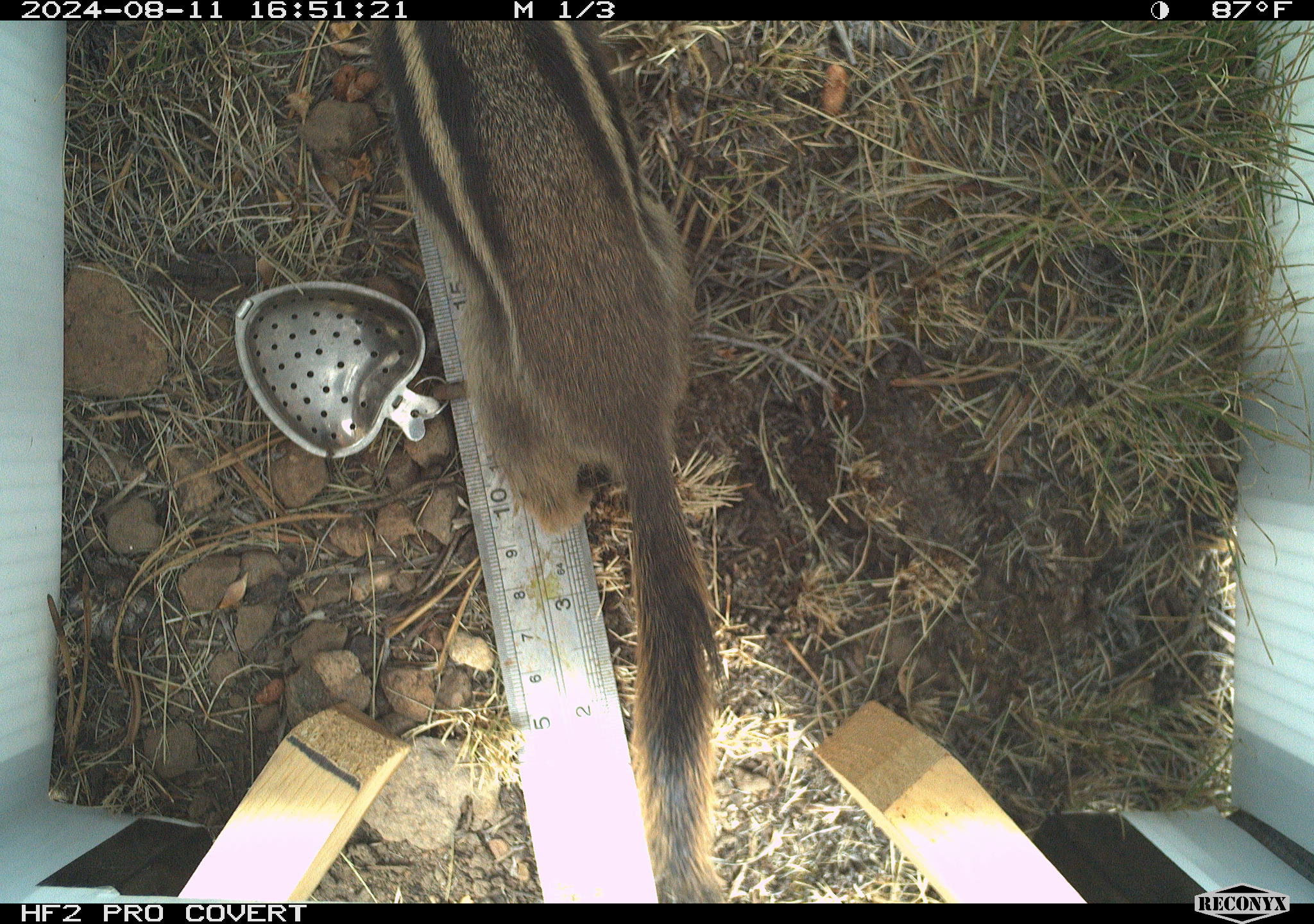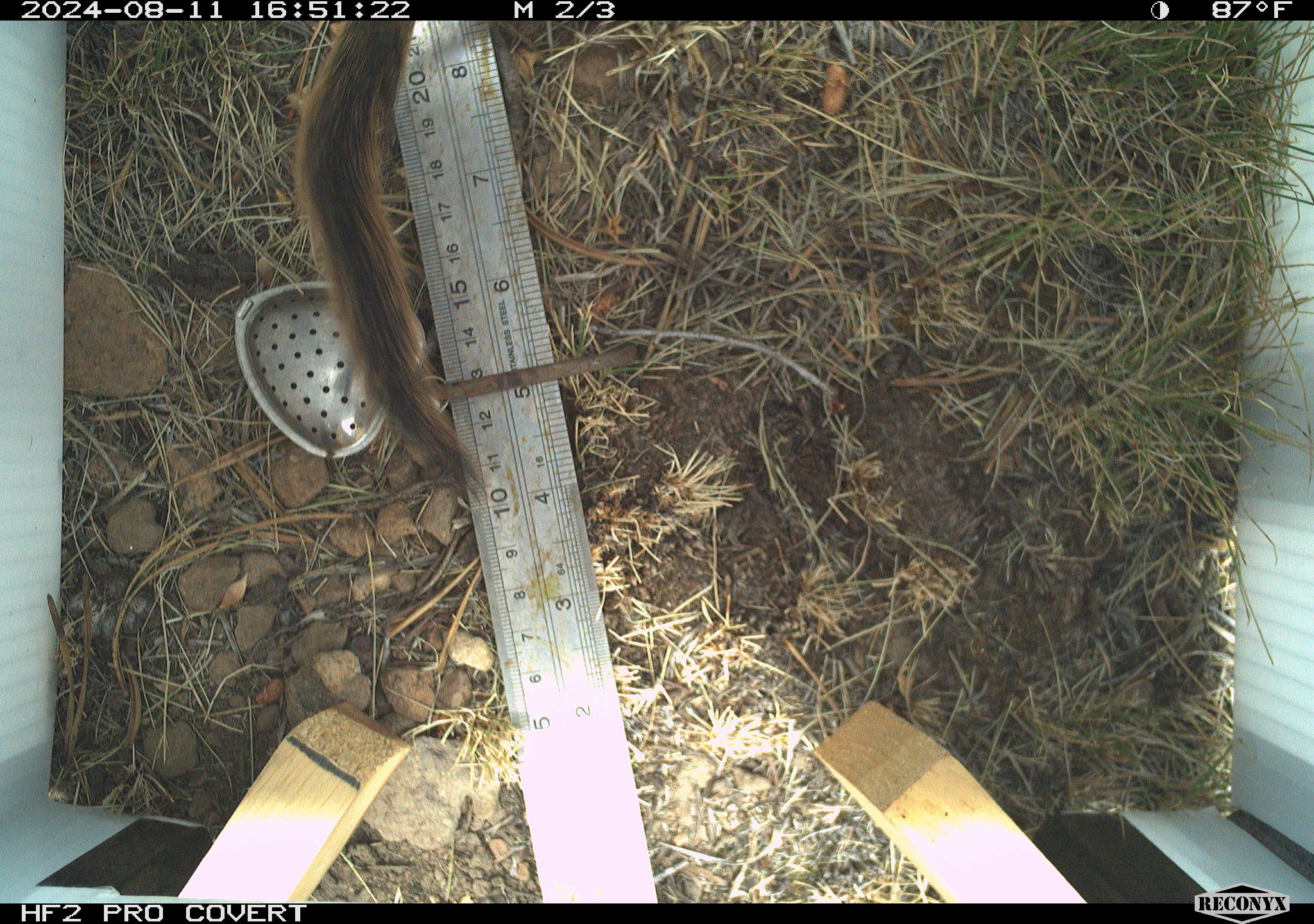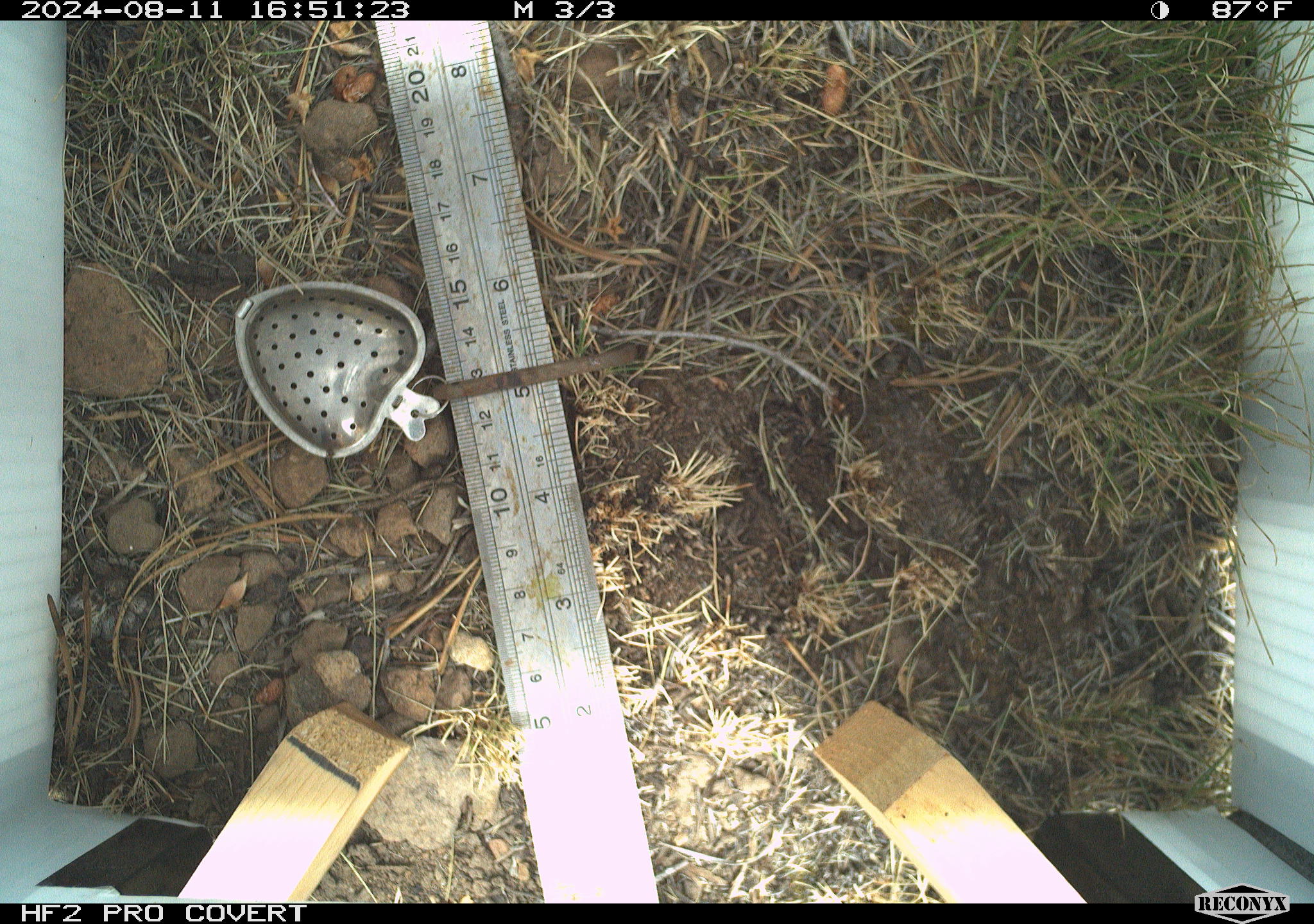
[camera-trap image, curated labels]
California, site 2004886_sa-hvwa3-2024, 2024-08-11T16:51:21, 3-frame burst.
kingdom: Animalia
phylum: Chordata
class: Mammalia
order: Rodentia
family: Sciuridae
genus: Callospermophilus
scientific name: Callospermophilus lateralis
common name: golden mantled ground squirrel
Golden mantled ground squirrel (Callospermophilus lateralis).